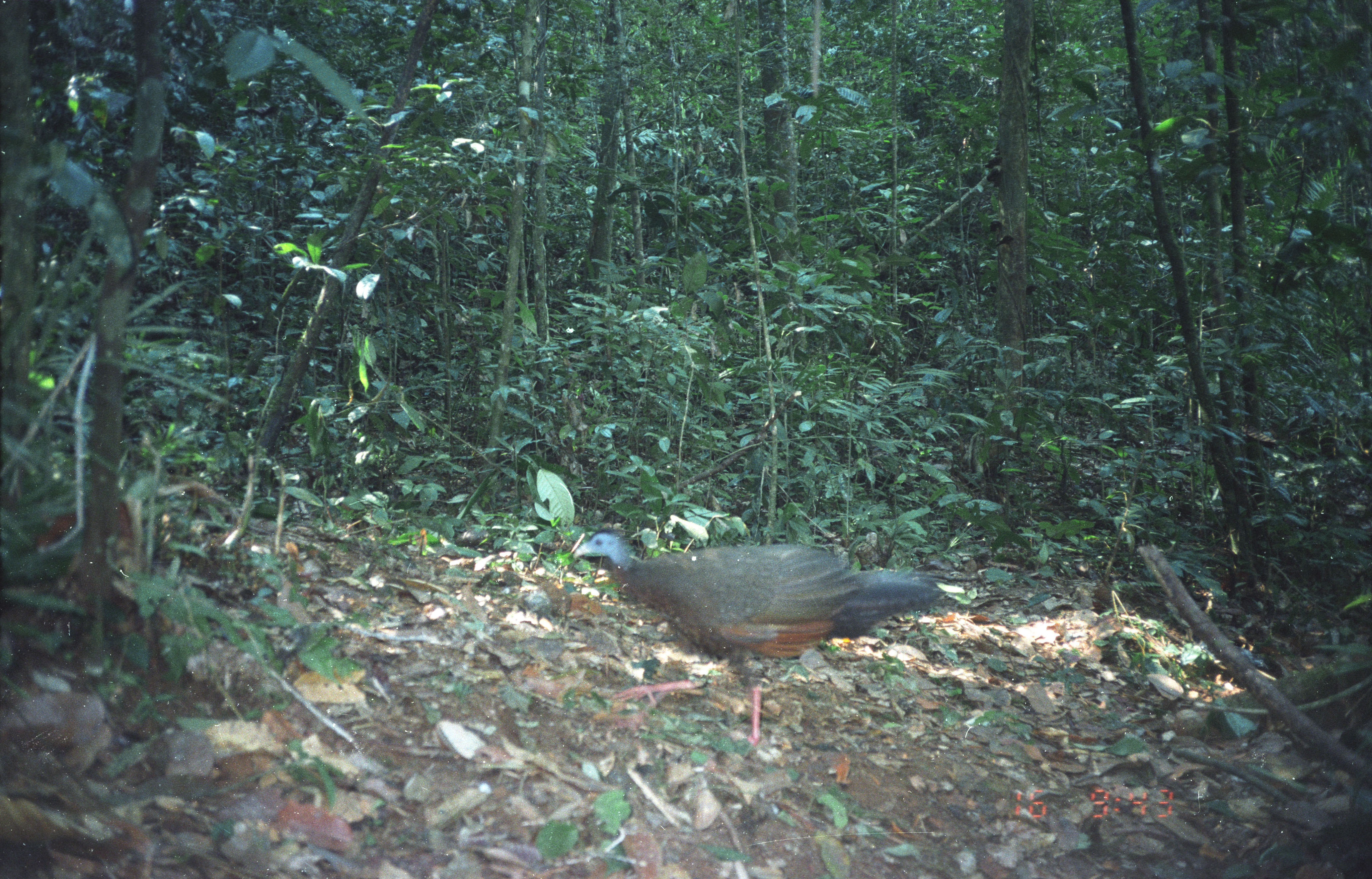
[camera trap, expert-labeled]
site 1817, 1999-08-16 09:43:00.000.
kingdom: Animalia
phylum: Chordata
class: Aves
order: Galliformes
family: Phasianidae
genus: Argusianus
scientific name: Argusianus argus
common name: great argus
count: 1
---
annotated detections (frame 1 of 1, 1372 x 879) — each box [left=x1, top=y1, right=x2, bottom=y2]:
argusianus argus: [left=569, top=526, right=949, bottom=756]